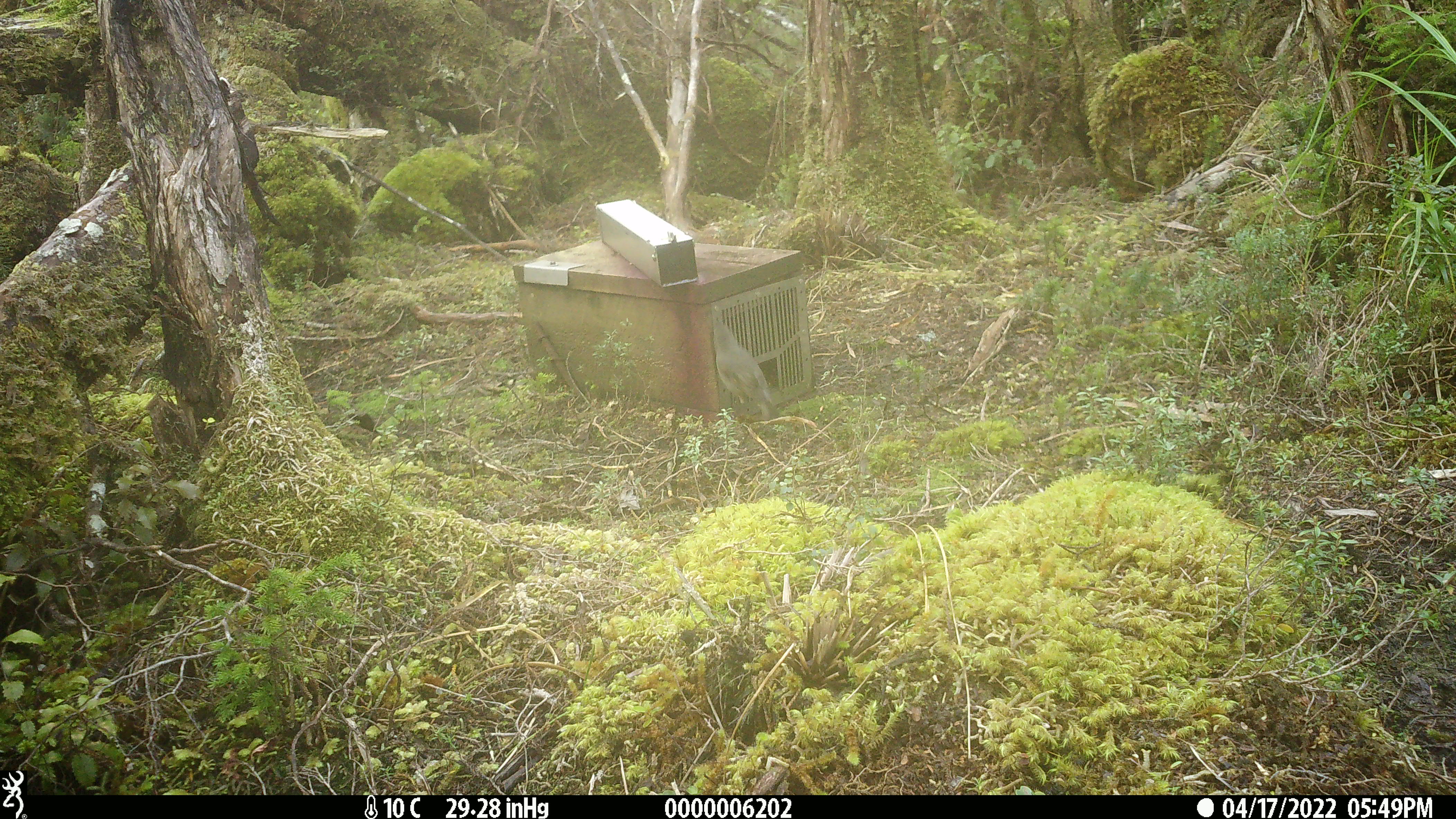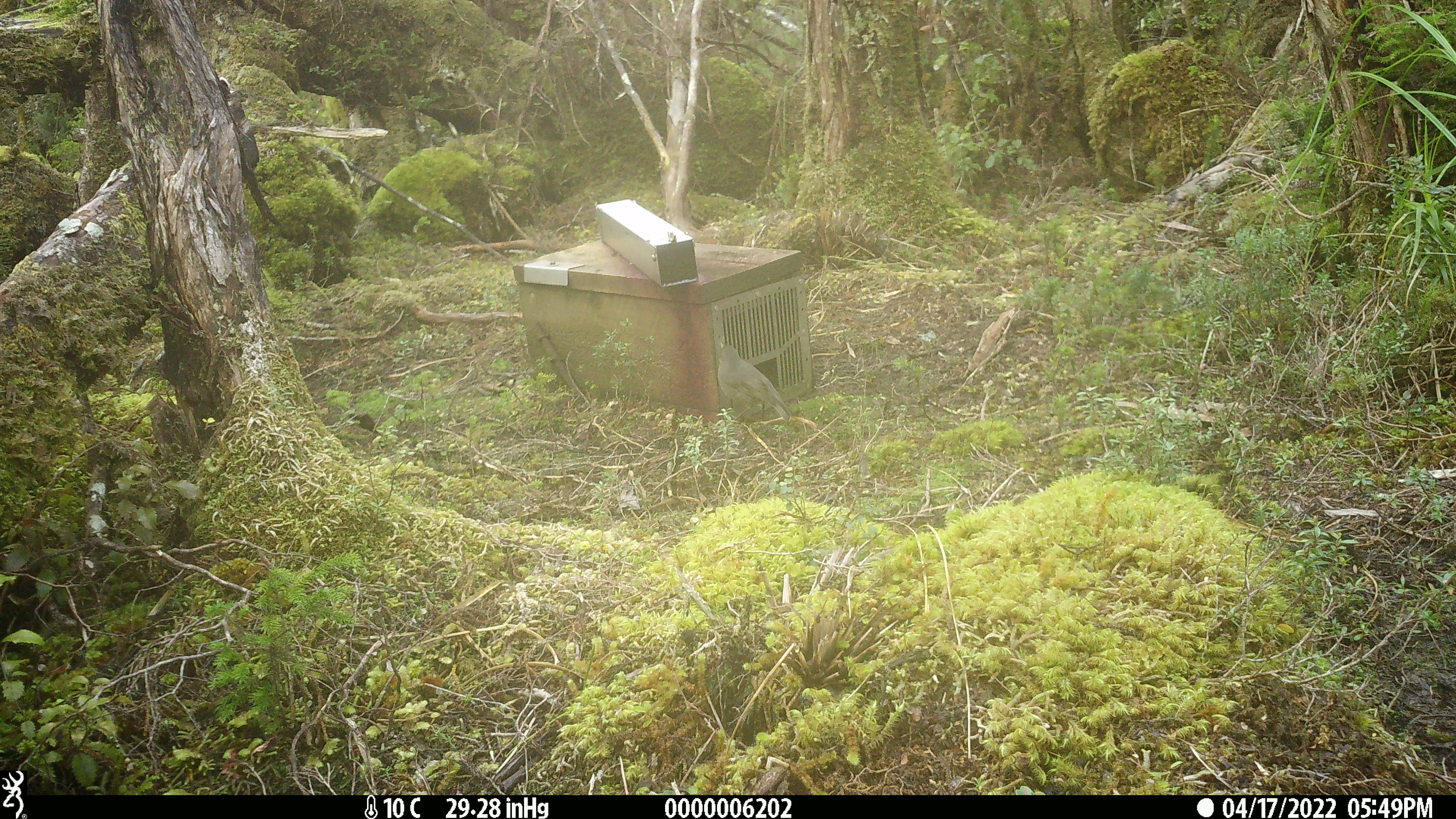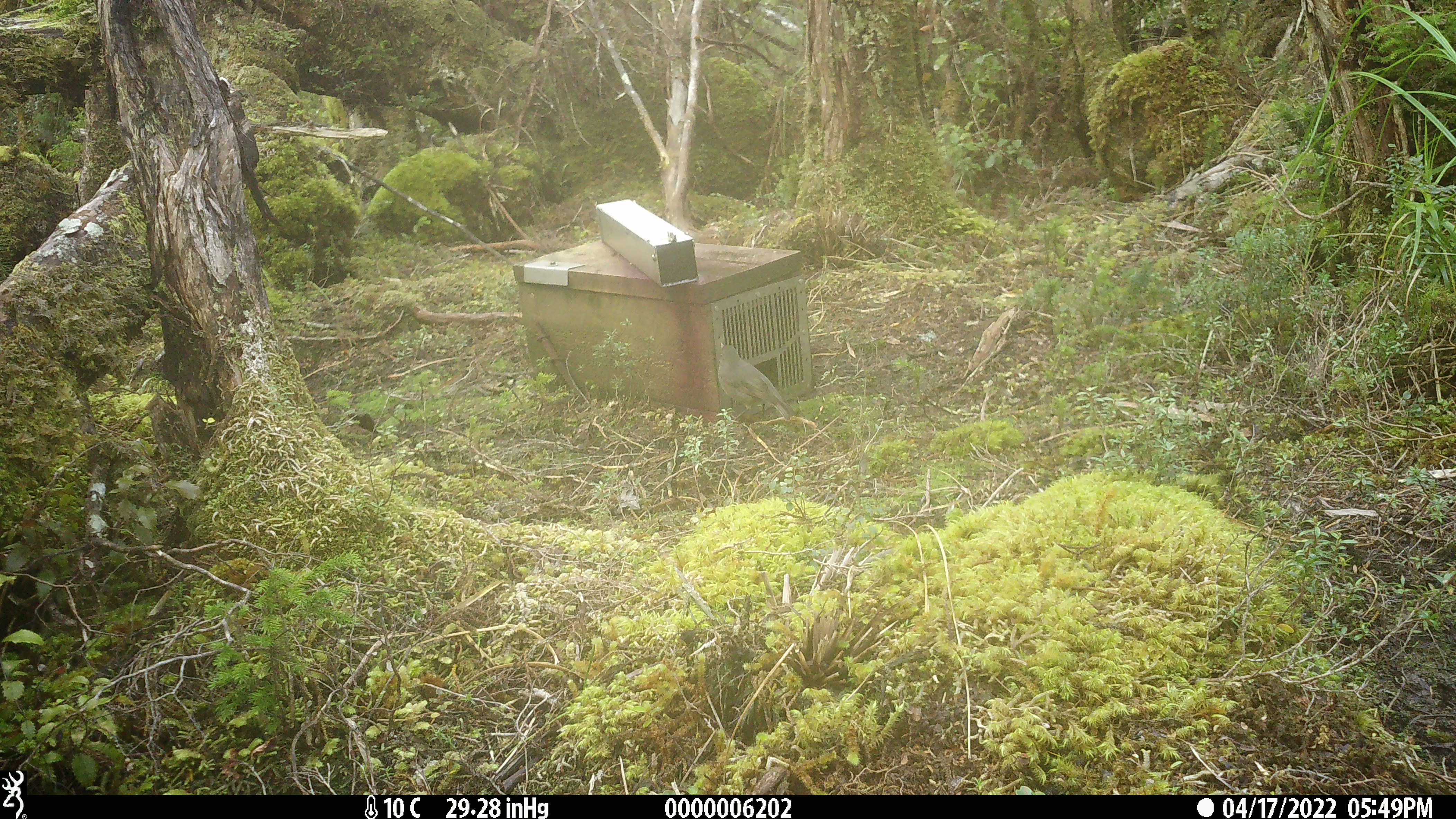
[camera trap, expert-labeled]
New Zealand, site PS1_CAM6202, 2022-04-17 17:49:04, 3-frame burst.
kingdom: Animalia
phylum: Chordata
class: Aves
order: Passeriformes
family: Petroicidae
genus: Petroica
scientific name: Petroica australis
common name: new zealand robin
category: robin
Robin (new zealand robin) (Petroica australis).